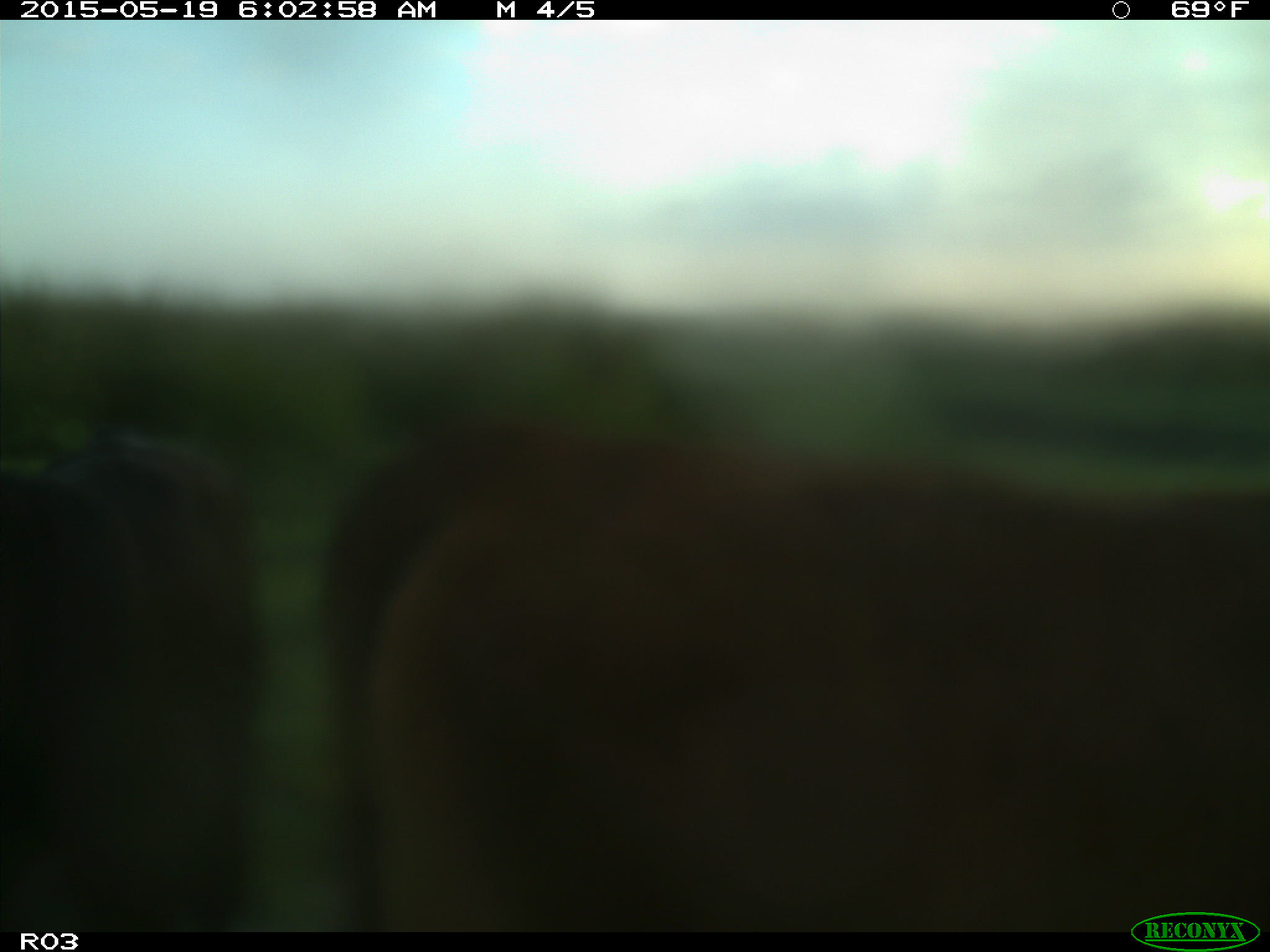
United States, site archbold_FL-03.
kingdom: Animalia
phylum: Chordata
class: Mammalia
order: Artiodactyla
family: Bovidae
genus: Bos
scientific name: Bos taurus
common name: domestic cow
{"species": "Bos taurus (domestic cow)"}